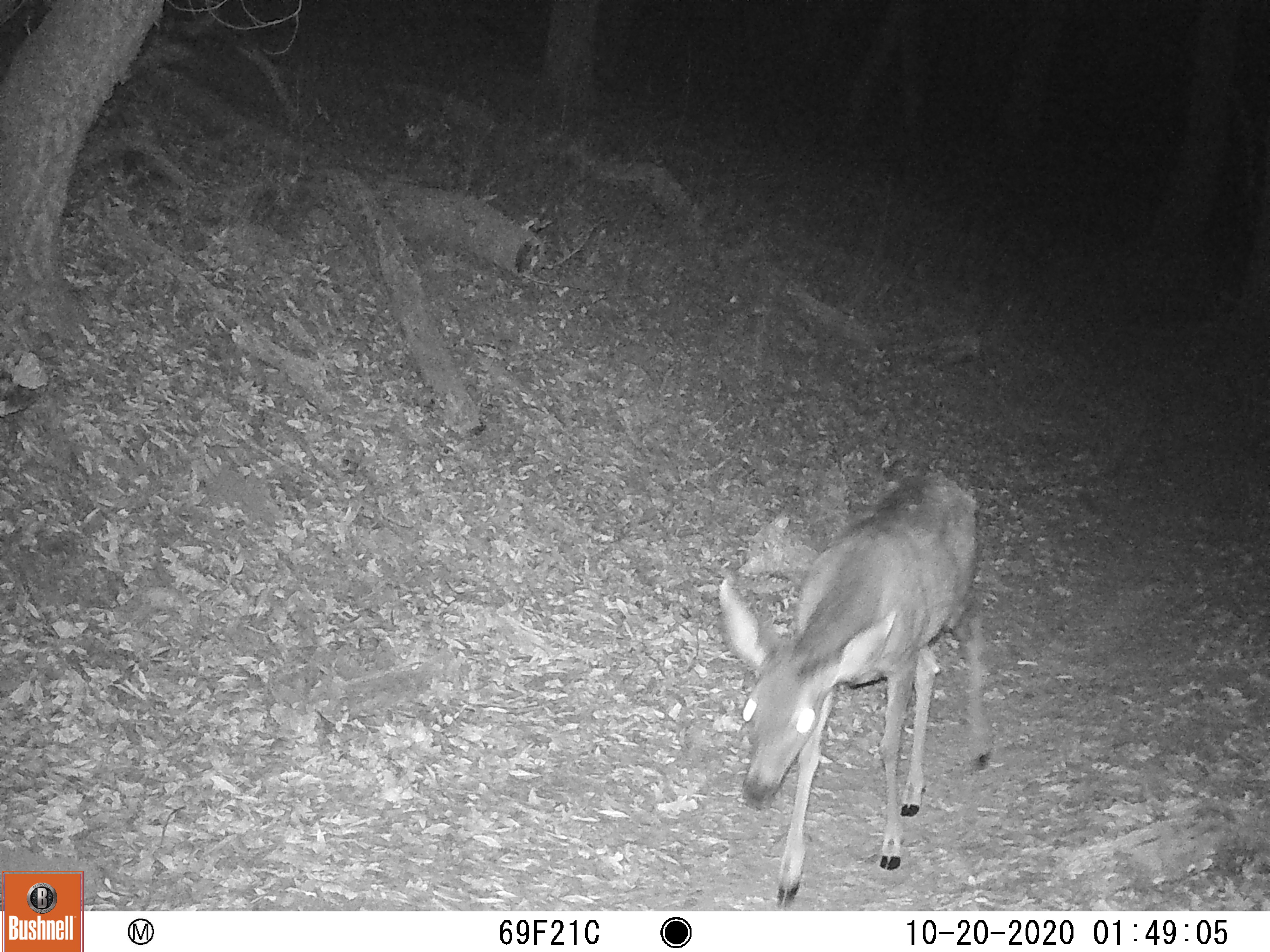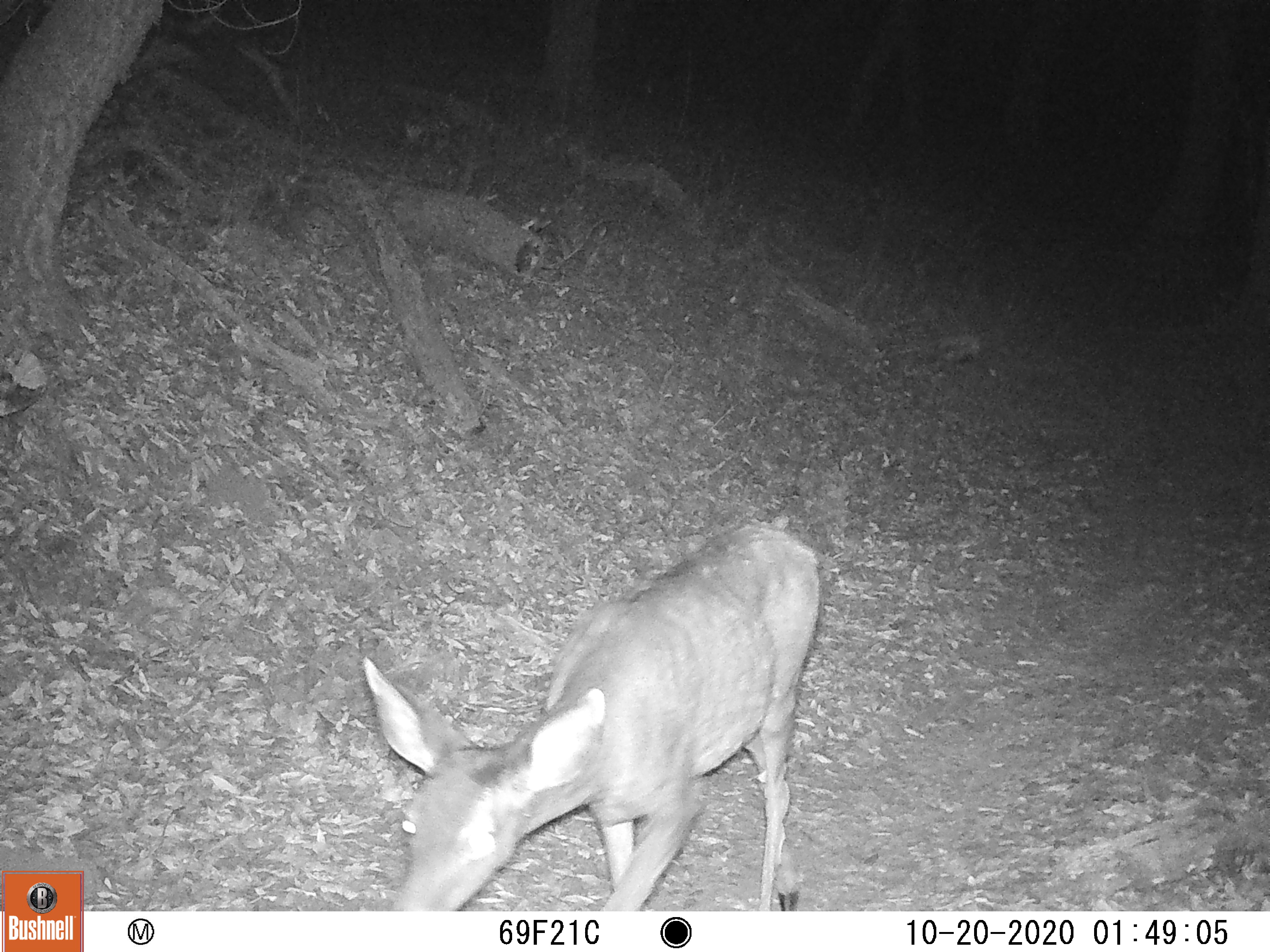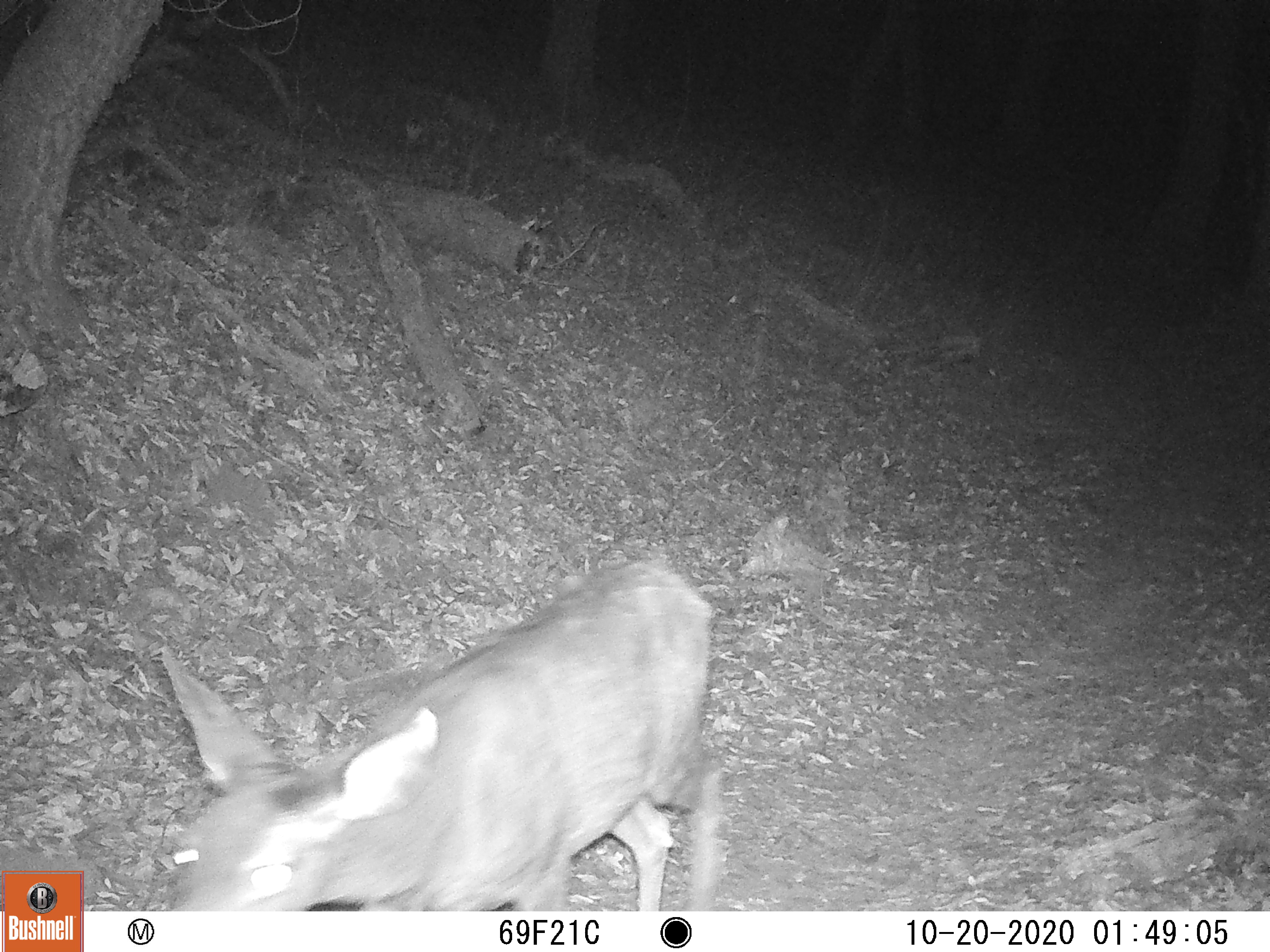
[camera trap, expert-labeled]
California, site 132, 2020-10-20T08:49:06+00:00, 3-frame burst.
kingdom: Animalia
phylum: Chordata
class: Mammalia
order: Artiodactyla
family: Cervidae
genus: Odocoileus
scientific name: Odocoileus hemionus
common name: mule deer